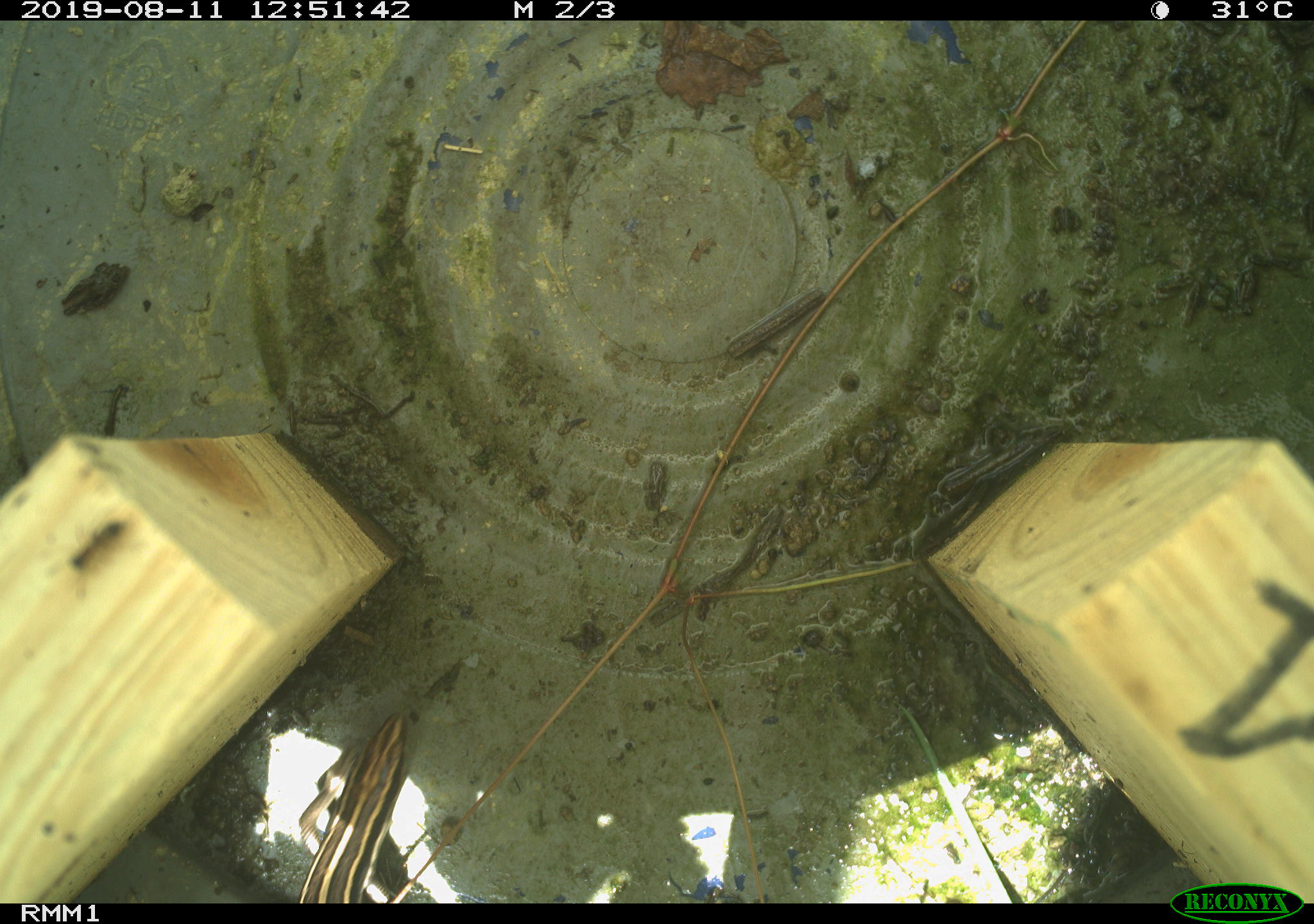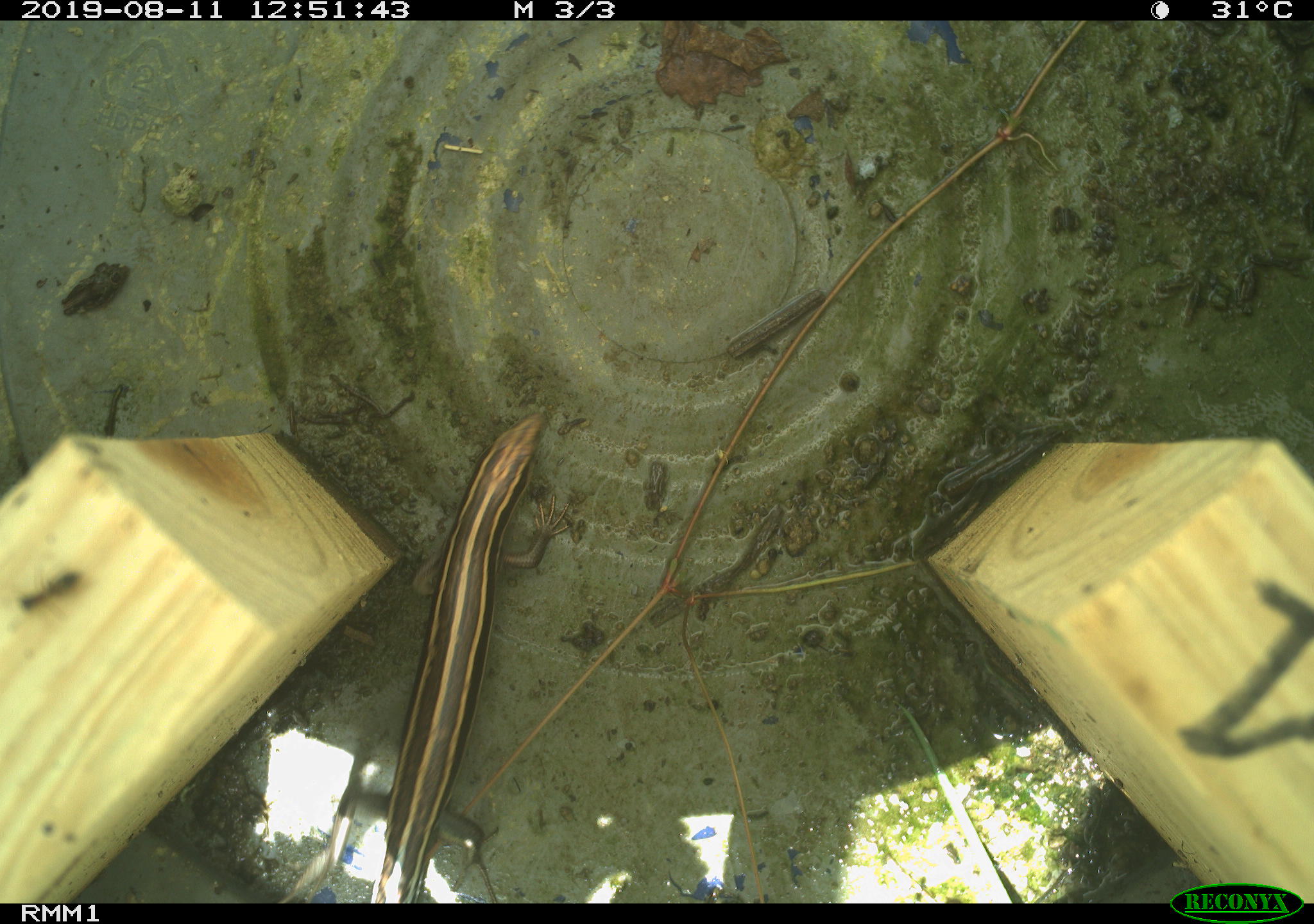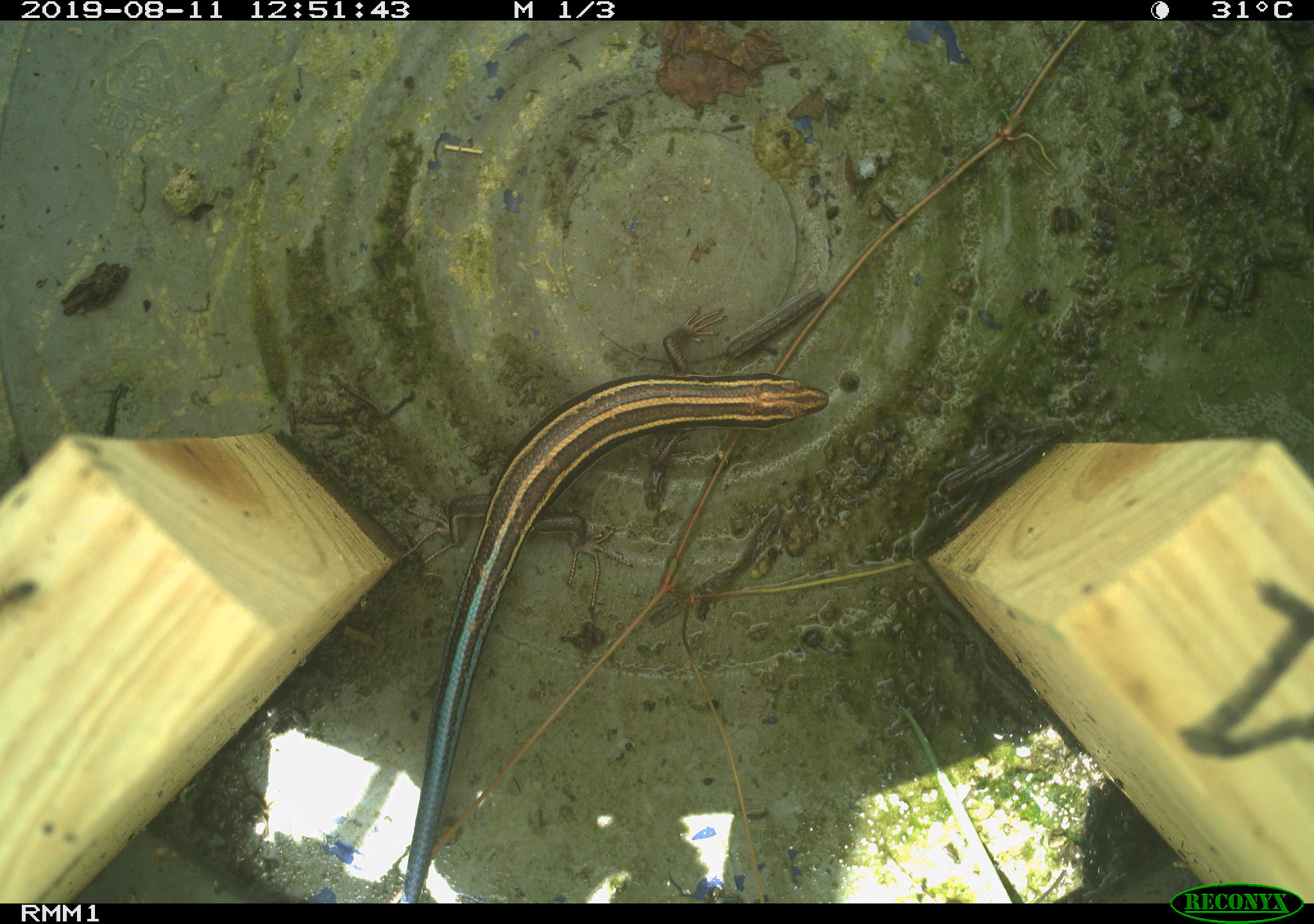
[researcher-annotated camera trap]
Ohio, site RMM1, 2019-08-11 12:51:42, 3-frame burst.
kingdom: Animalia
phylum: Chordata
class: Reptilia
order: Squamata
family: Scincidae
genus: Plestiodon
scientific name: Plestiodon fasciatus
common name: common five-lined skink